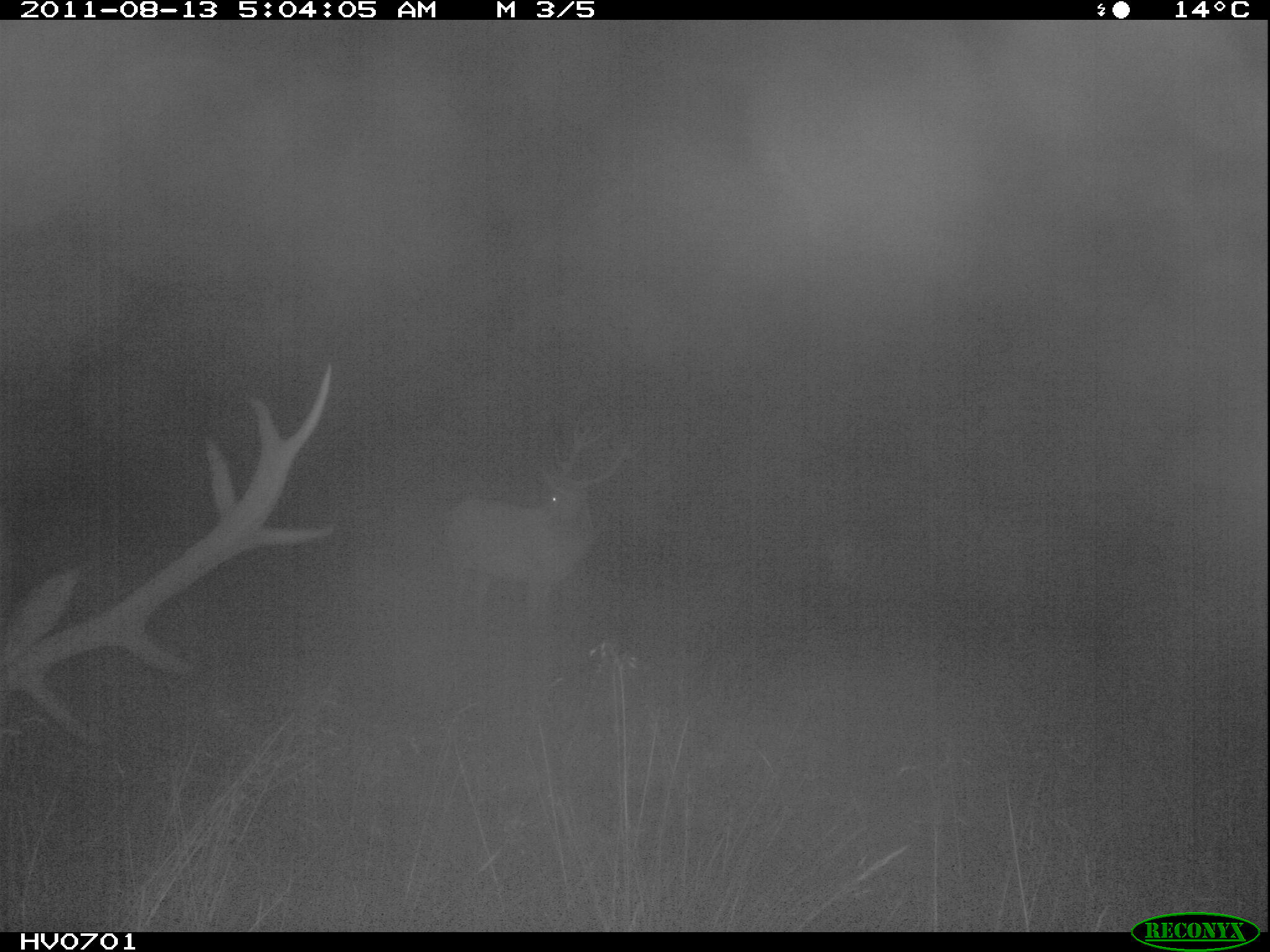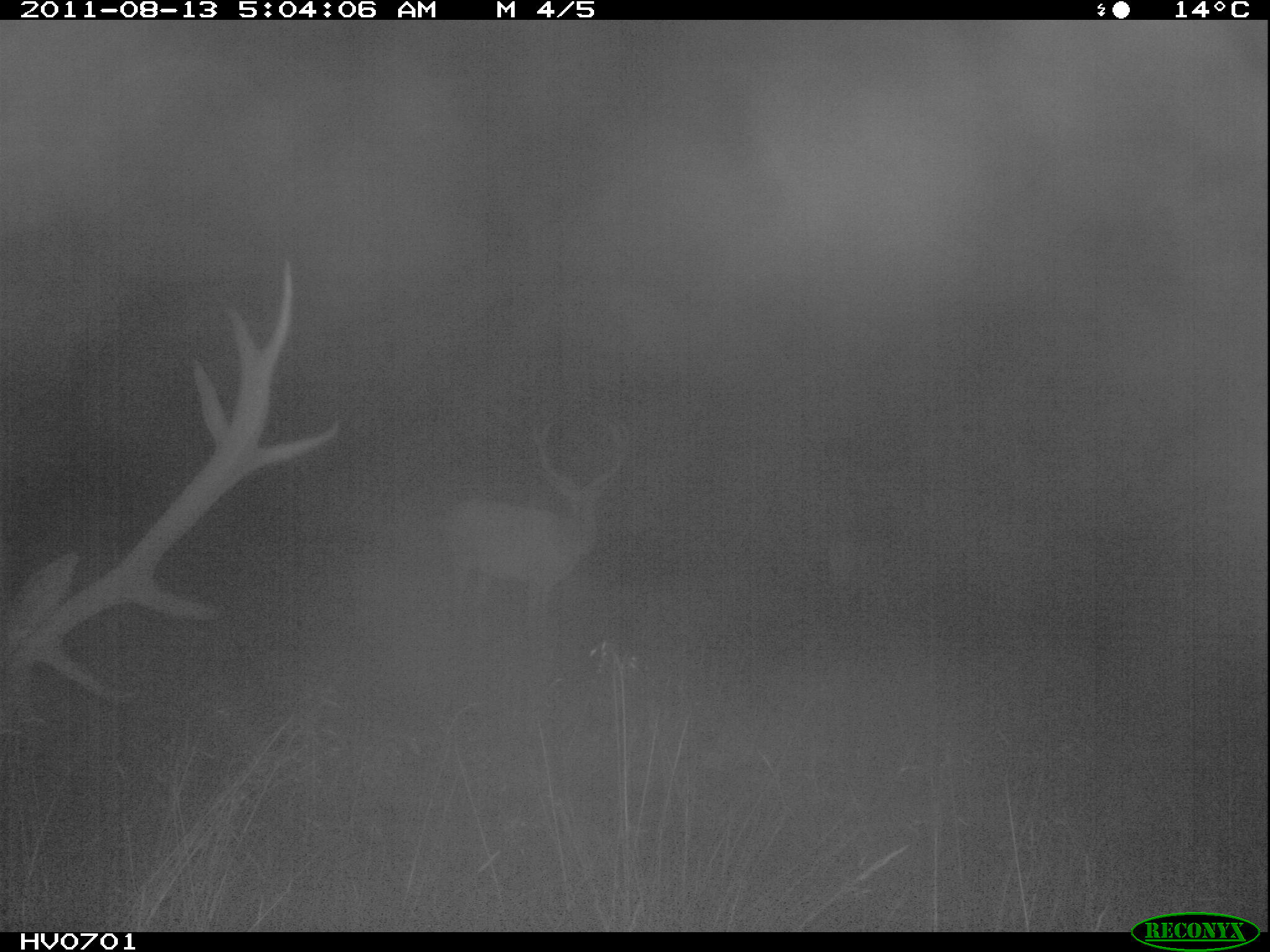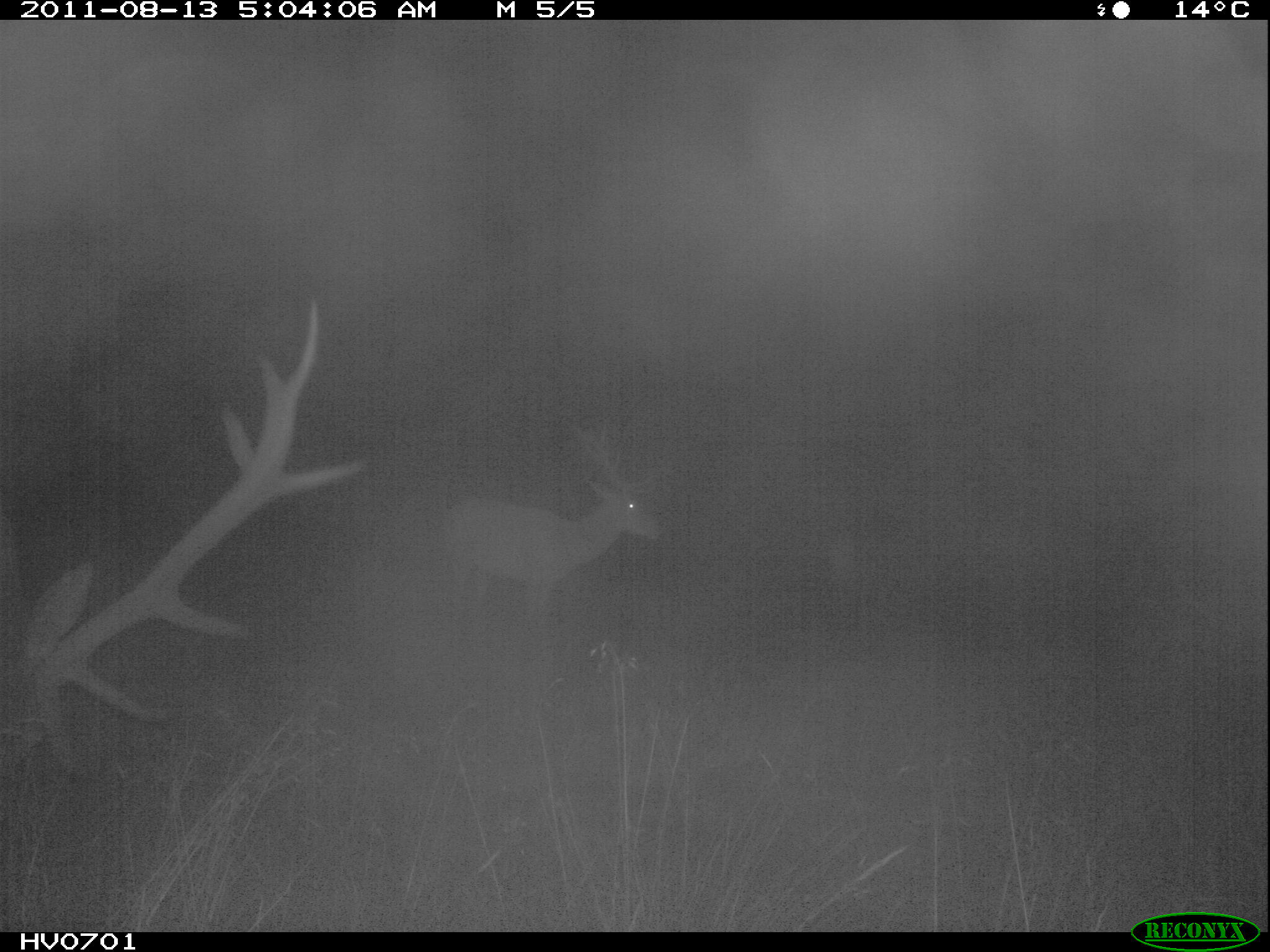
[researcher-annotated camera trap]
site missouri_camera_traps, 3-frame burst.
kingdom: Animalia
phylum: Chordata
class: Mammalia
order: Artiodactyla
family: Cervidae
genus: Cervus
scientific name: Cervus elaphus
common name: red deer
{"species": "red deer (Cervus elaphus)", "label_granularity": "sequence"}